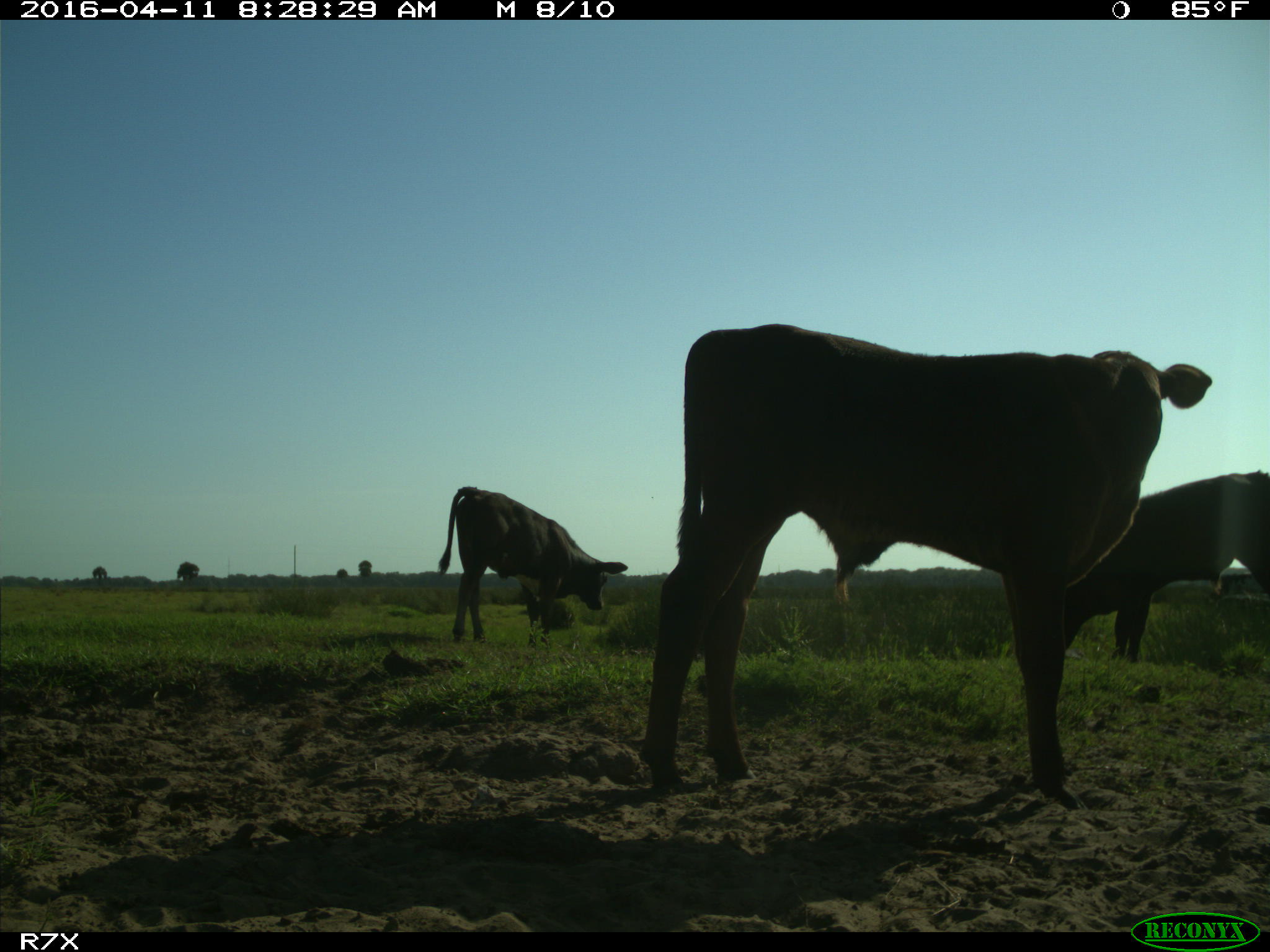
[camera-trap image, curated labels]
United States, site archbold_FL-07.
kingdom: Animalia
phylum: Chordata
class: Mammalia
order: Artiodactyla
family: Bovidae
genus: Bos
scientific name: Bos taurus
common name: domestic cow